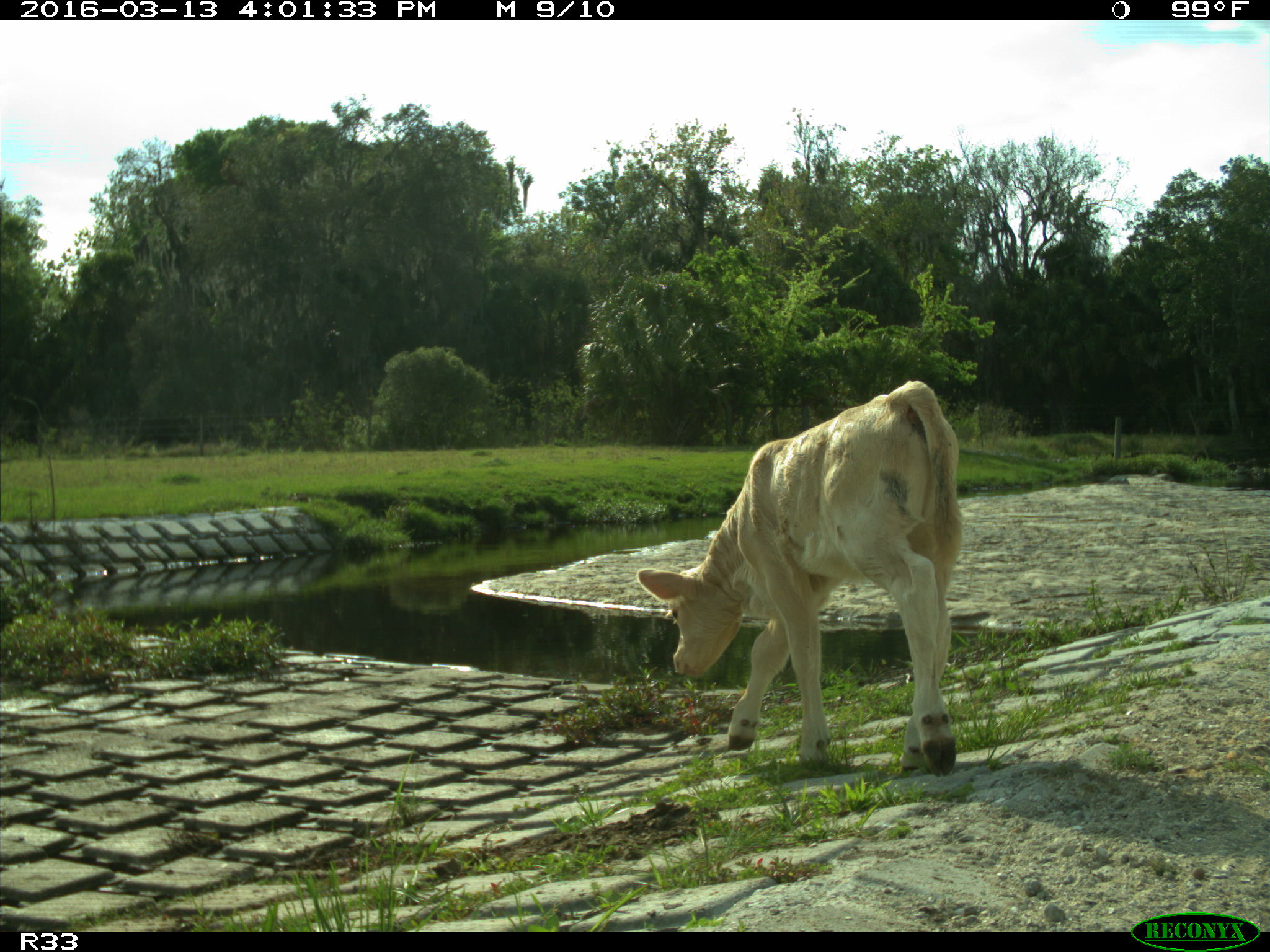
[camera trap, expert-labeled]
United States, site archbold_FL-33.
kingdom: Animalia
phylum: Chordata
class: Mammalia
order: Artiodactyla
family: Bovidae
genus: Bos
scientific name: Bos taurus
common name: domestic cow